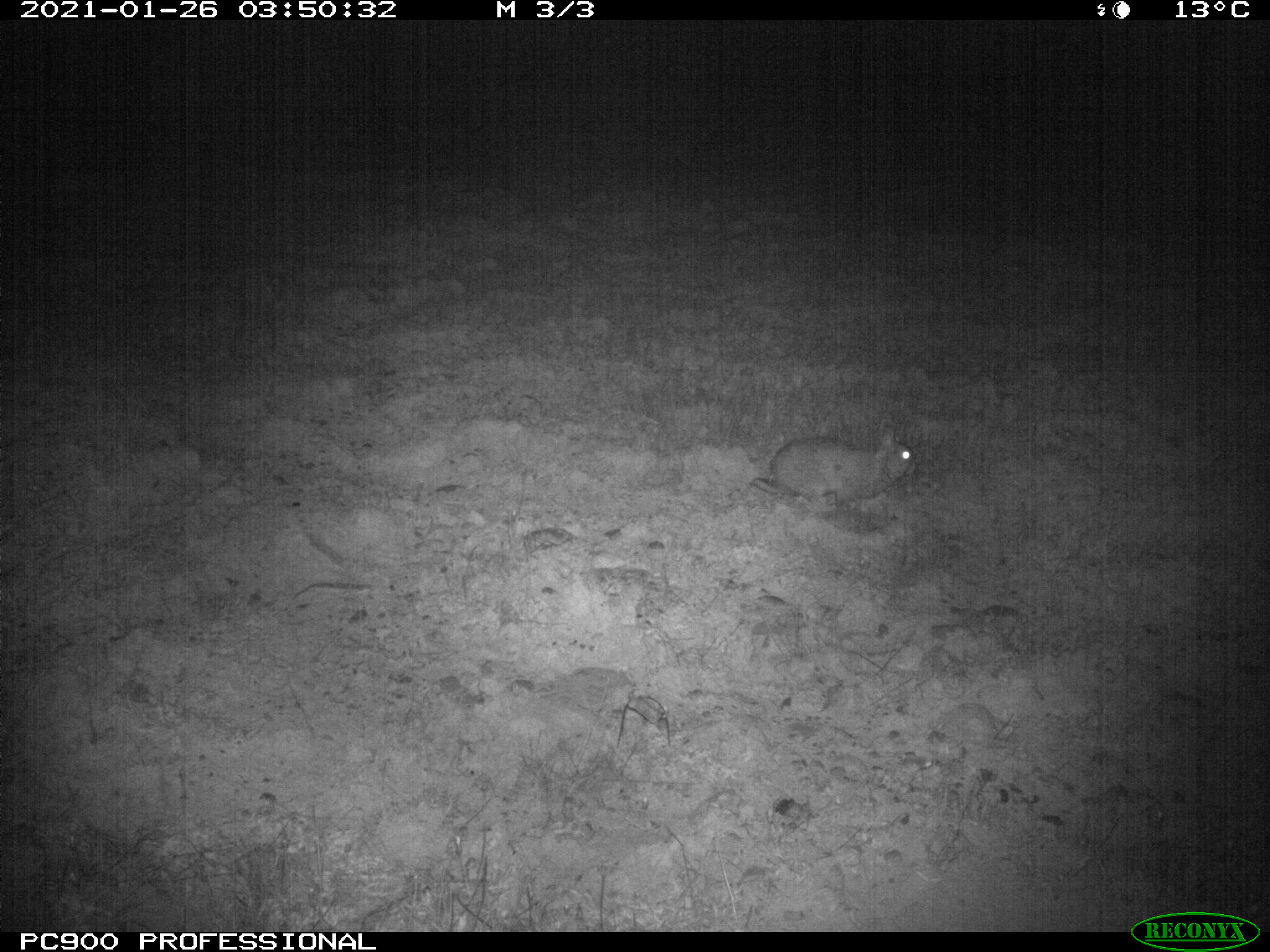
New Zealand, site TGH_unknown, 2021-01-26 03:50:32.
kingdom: Animalia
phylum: Chordata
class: Mammalia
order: Lagomorpha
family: Leporidae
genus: Oryctolagus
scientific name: Oryctolagus cuniculus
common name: european rabbit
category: rabbit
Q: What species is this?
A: Rabbit (european rabbit) (Oryctolagus cuniculus).